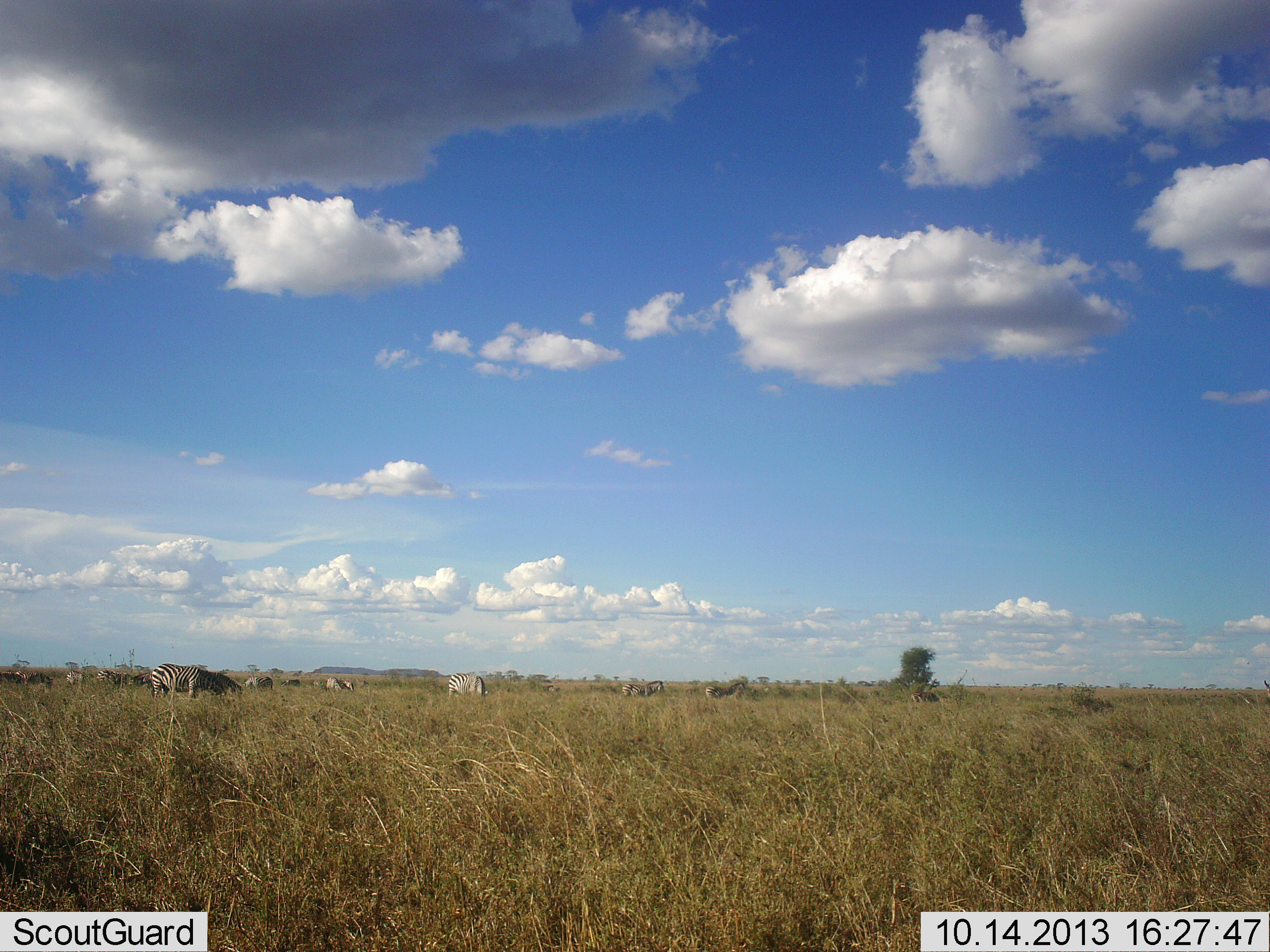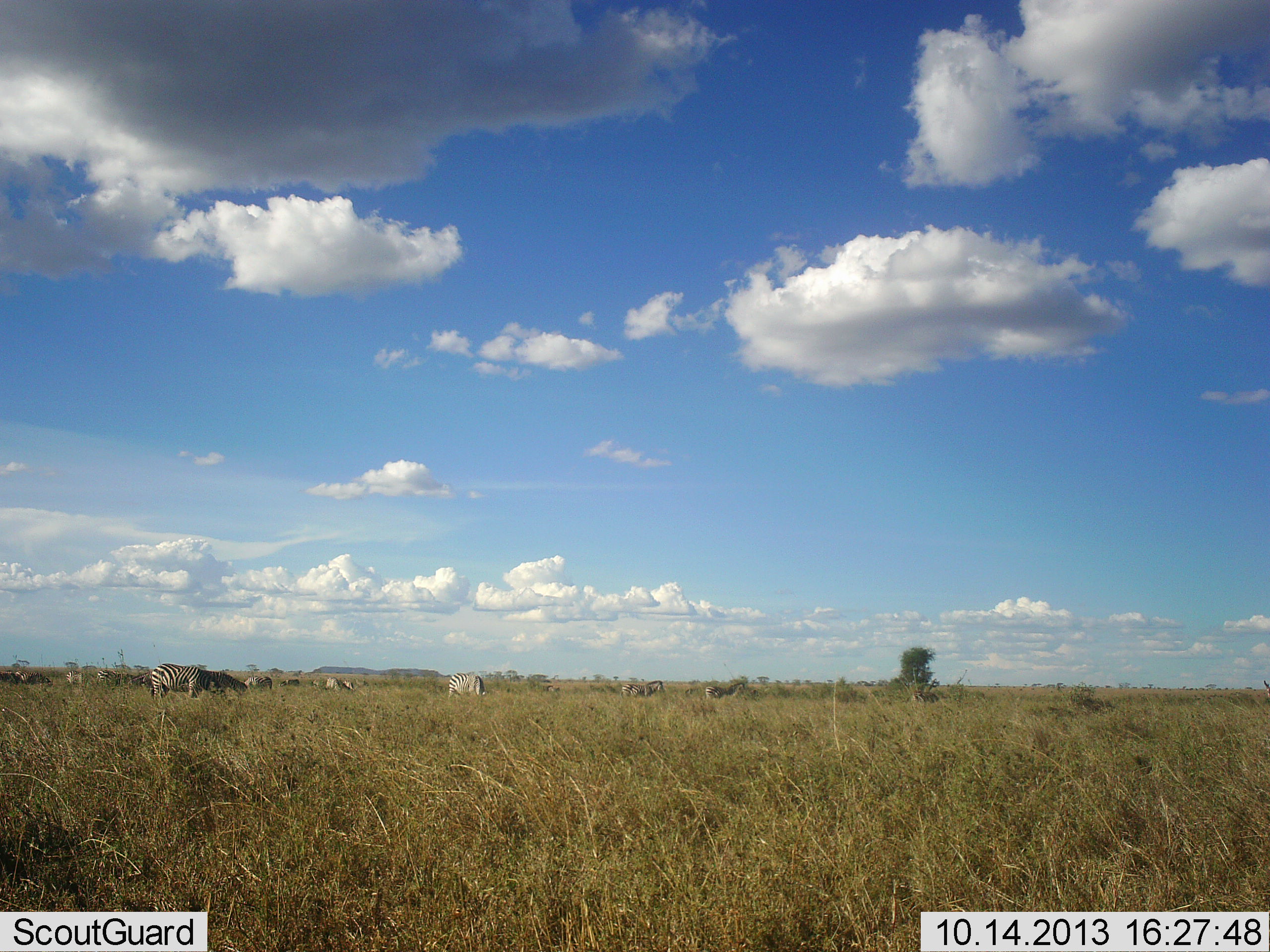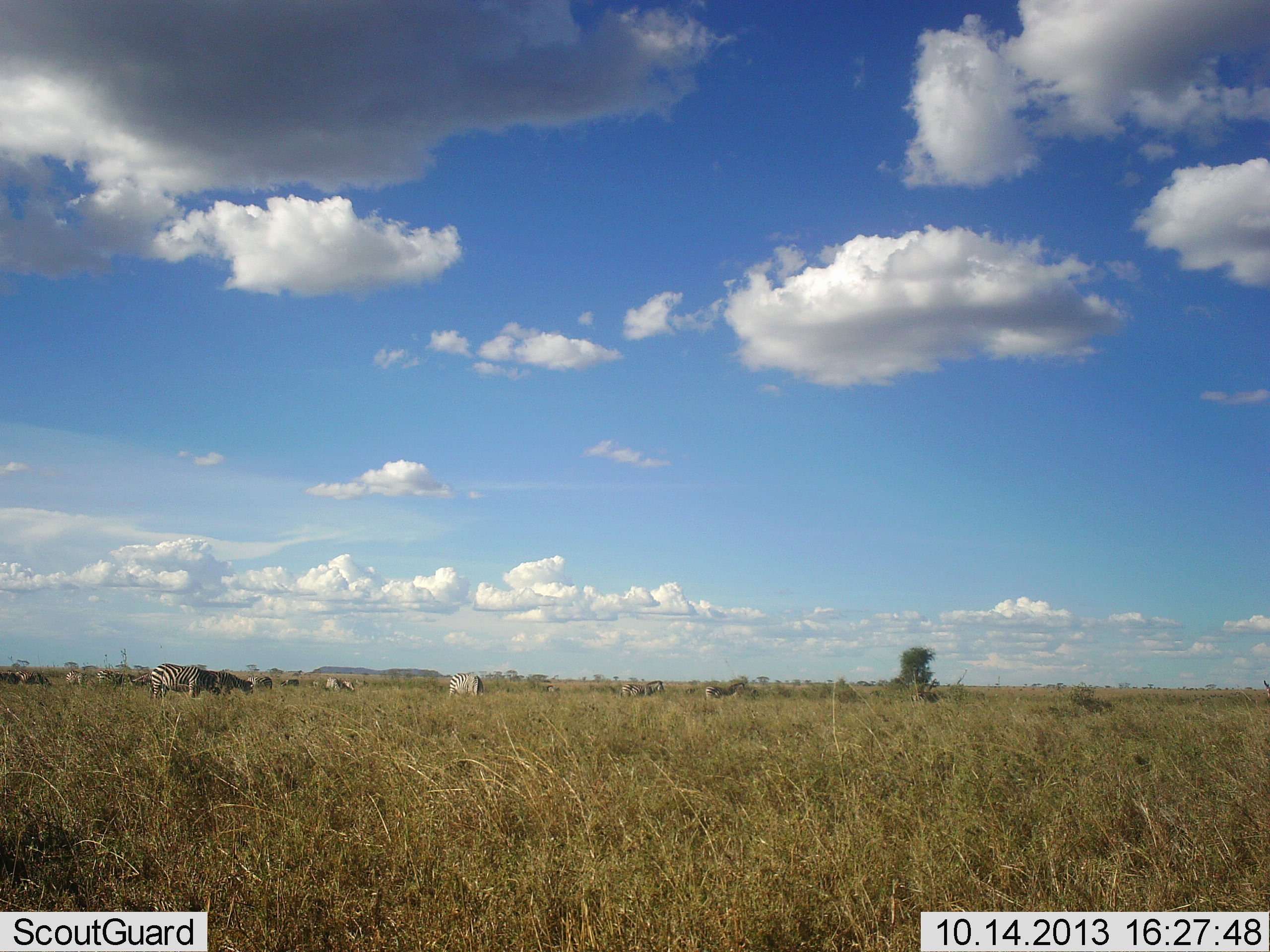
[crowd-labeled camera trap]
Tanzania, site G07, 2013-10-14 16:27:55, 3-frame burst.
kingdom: Animalia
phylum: Chordata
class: Mammalia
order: Perissodactyla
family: Equidae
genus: Equus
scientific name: Equus quagga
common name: plains zebra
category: zebra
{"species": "zebra (plains zebra) (Equus quagga)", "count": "5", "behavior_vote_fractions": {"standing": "47%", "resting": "6%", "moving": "12%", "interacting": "0%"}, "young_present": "0%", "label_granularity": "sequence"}